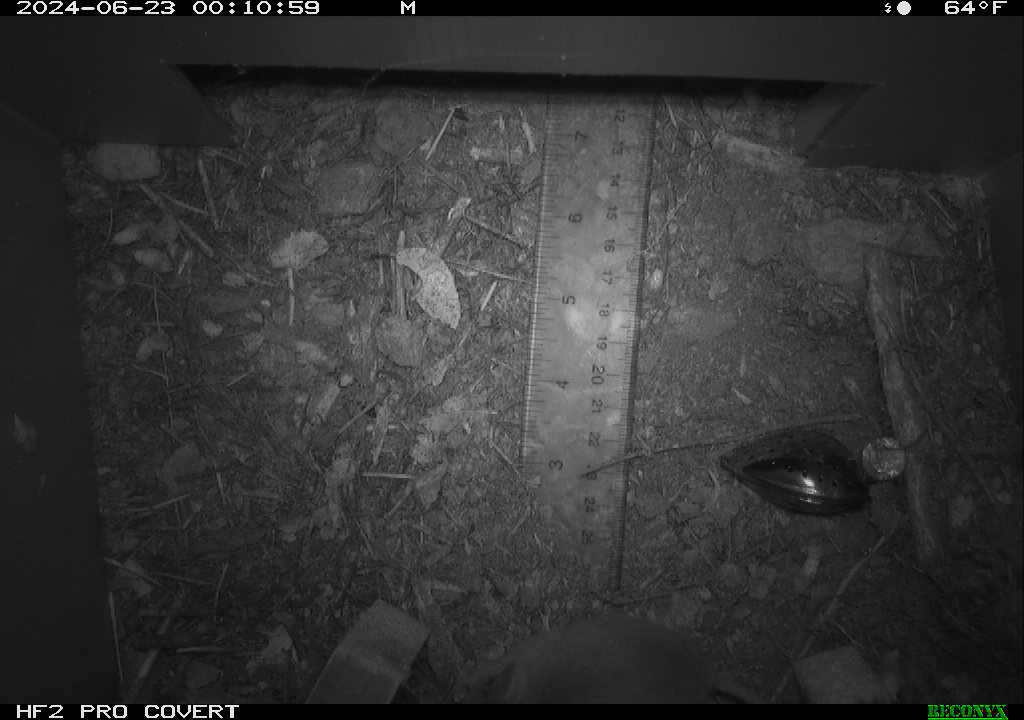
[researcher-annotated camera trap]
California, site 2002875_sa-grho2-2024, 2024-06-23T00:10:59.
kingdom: Animalia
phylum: Chordata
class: Mammalia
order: Rodentia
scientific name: Rodentia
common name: mouse species